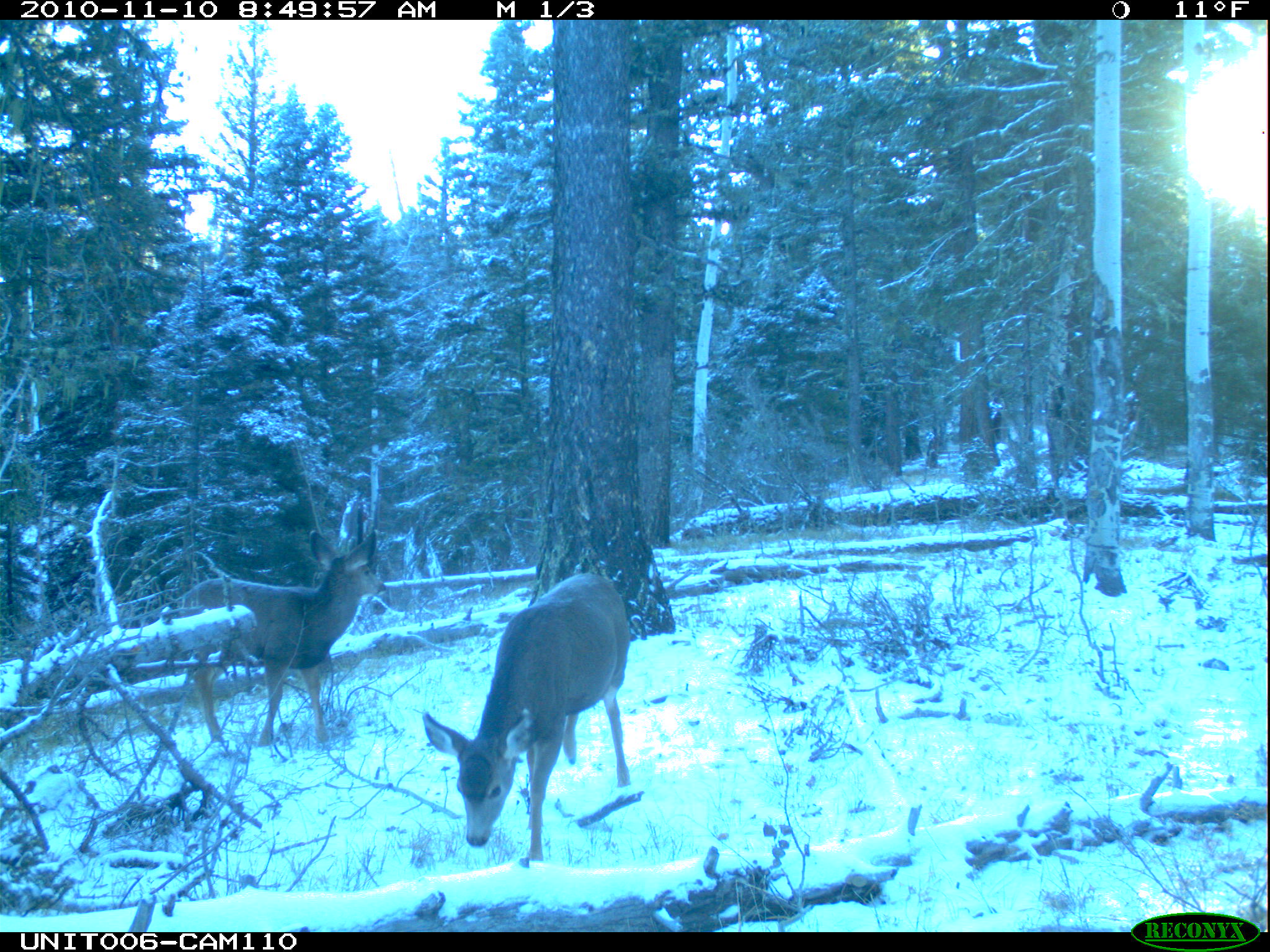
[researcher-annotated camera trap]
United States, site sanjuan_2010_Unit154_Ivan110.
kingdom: Animalia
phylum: Chordata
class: Mammalia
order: Artiodactyla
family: Cervidae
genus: Odocoileus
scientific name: Odocoileus hemionus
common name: mule deer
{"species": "Odocoileus hemionus (mule deer)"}